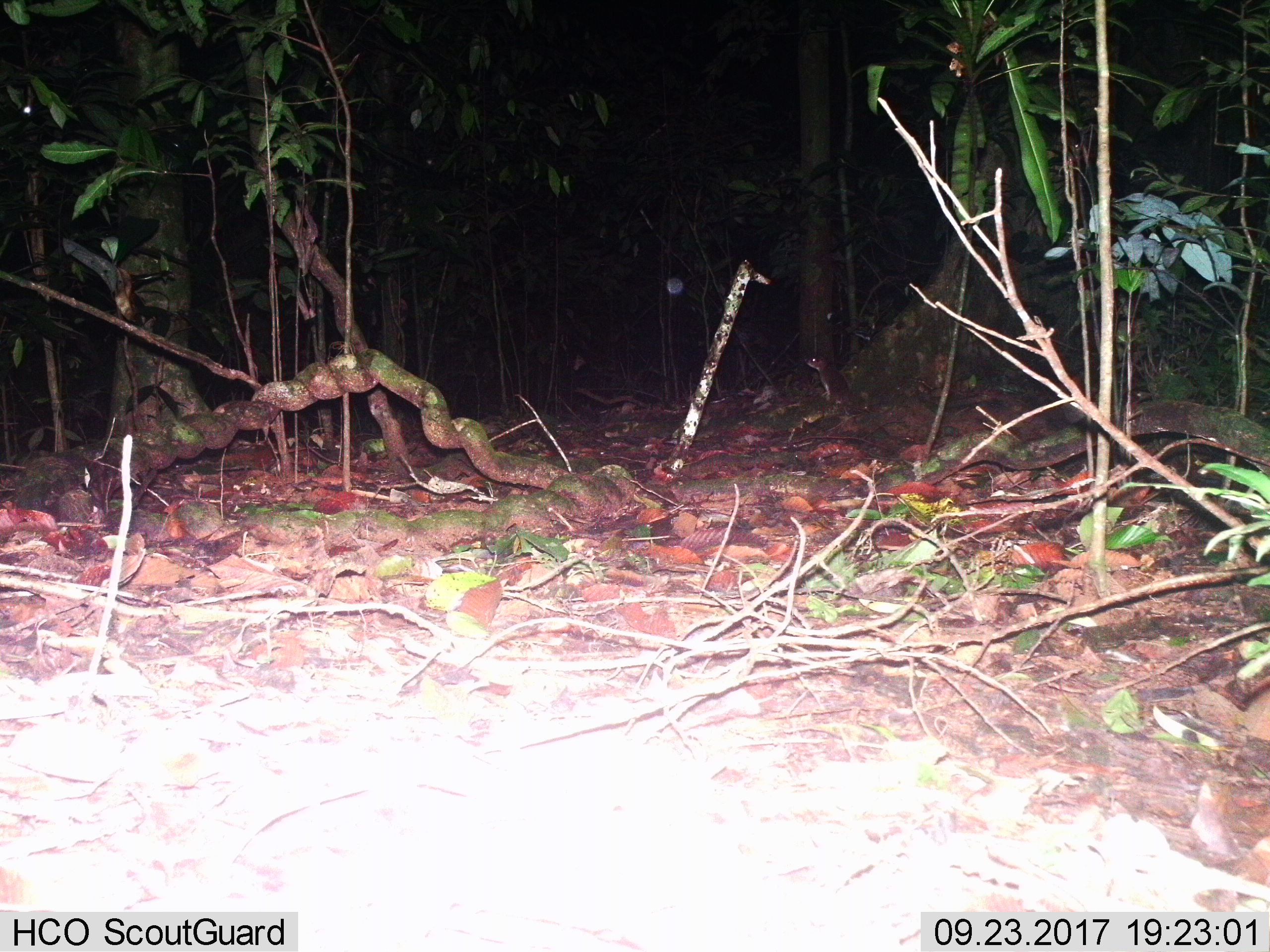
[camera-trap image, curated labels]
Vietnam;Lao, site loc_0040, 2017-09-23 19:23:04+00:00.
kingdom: Animalia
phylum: Chordata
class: Mammalia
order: Rodentia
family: Muridae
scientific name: Muridae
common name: old-world mice and rats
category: unidentified murid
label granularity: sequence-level